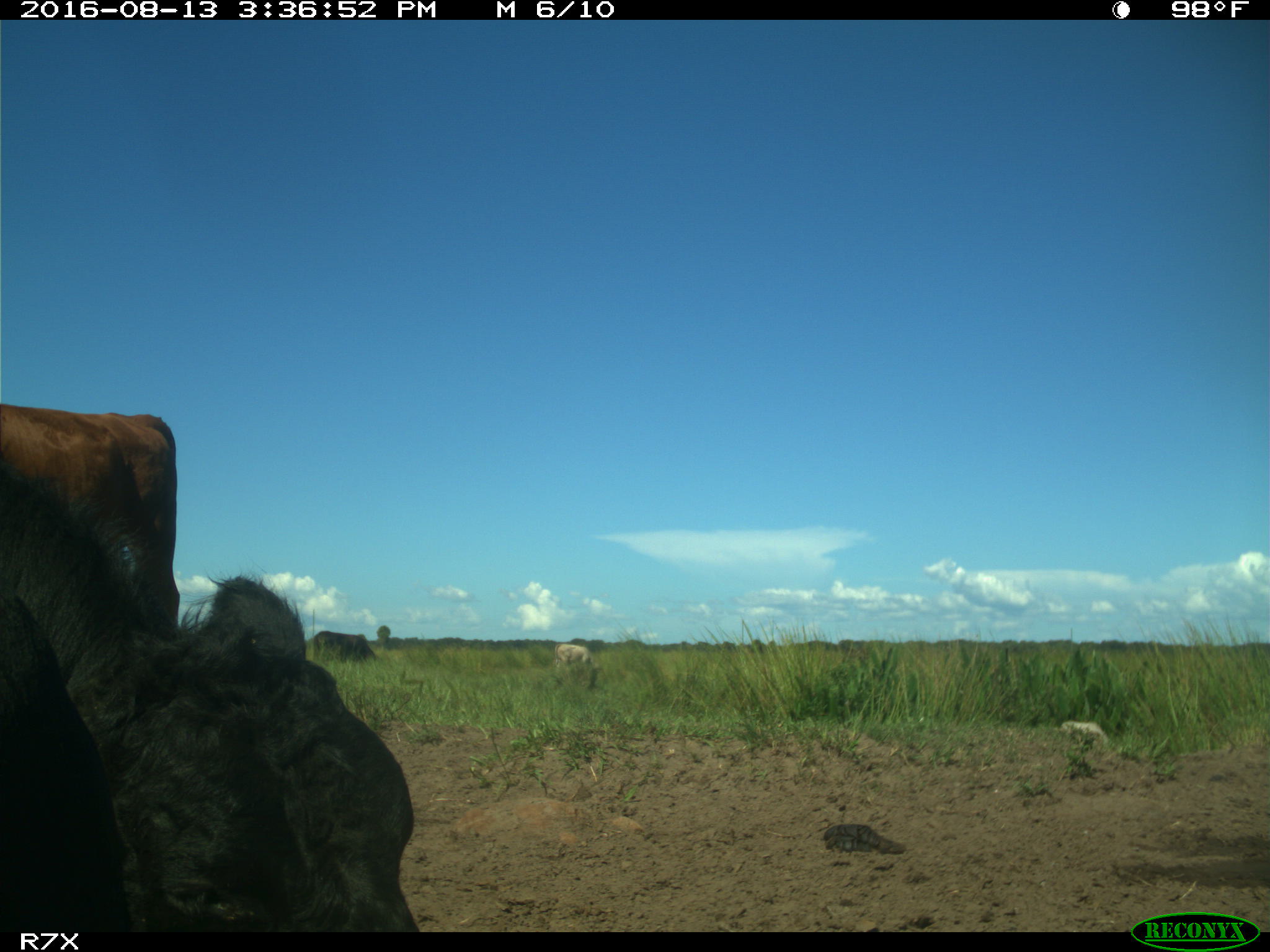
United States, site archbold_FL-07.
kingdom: Animalia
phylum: Chordata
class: Mammalia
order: Artiodactyla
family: Bovidae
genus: Bos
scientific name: Bos taurus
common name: domestic cow